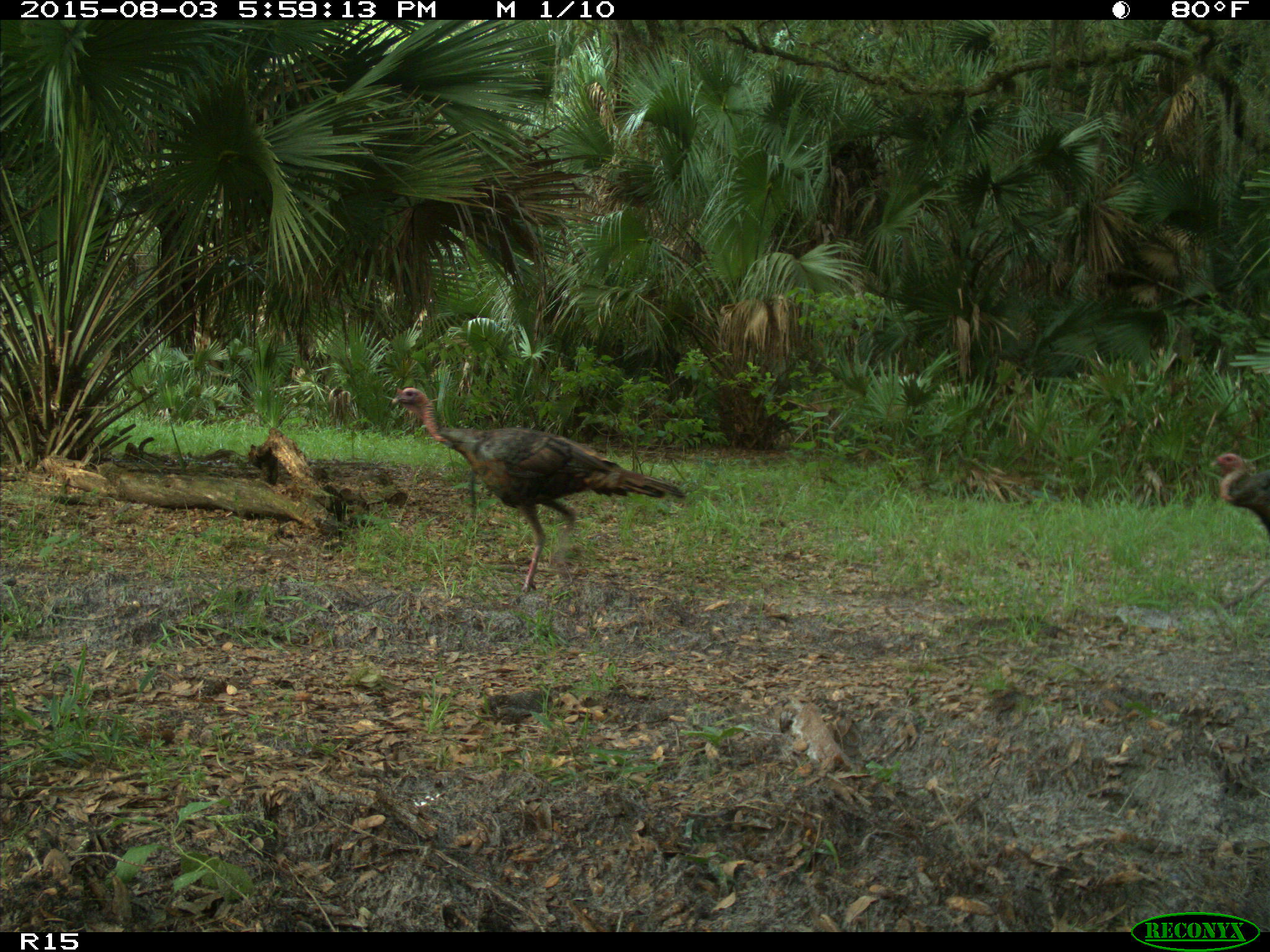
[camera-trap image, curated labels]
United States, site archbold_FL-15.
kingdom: Animalia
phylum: Chordata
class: Aves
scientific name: Aves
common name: birds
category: unidentified bird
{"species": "unidentified bird (birds) (Aves)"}